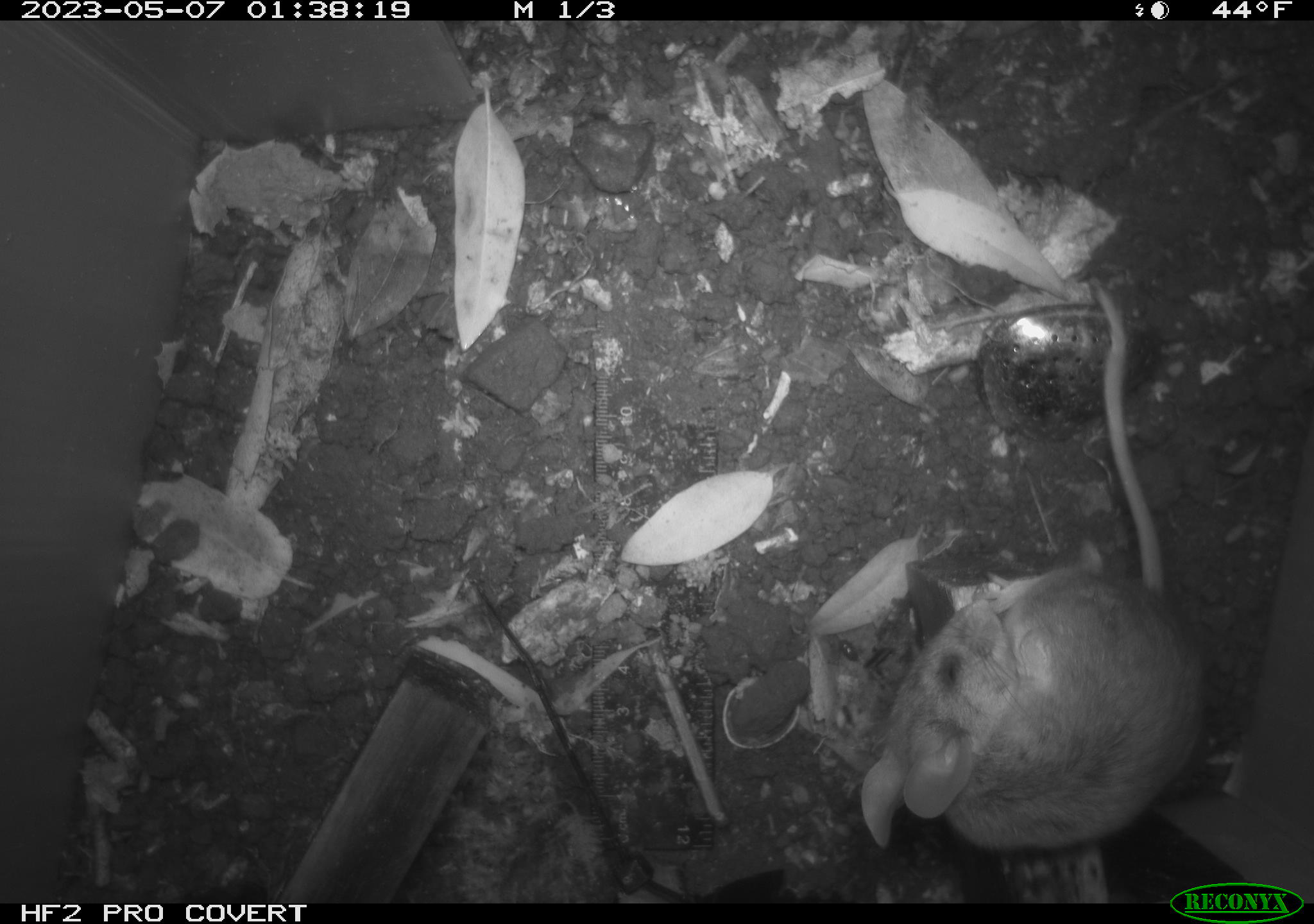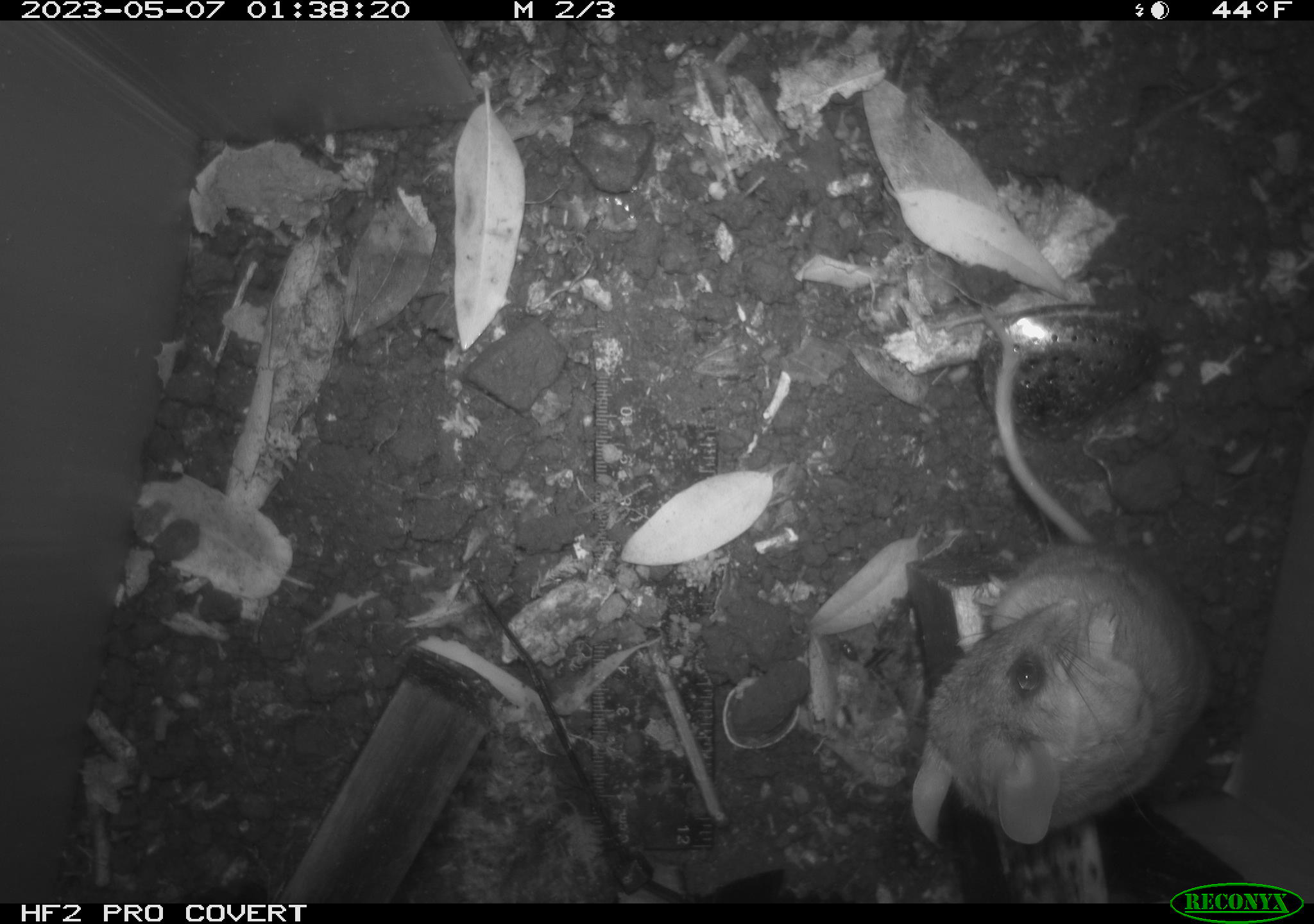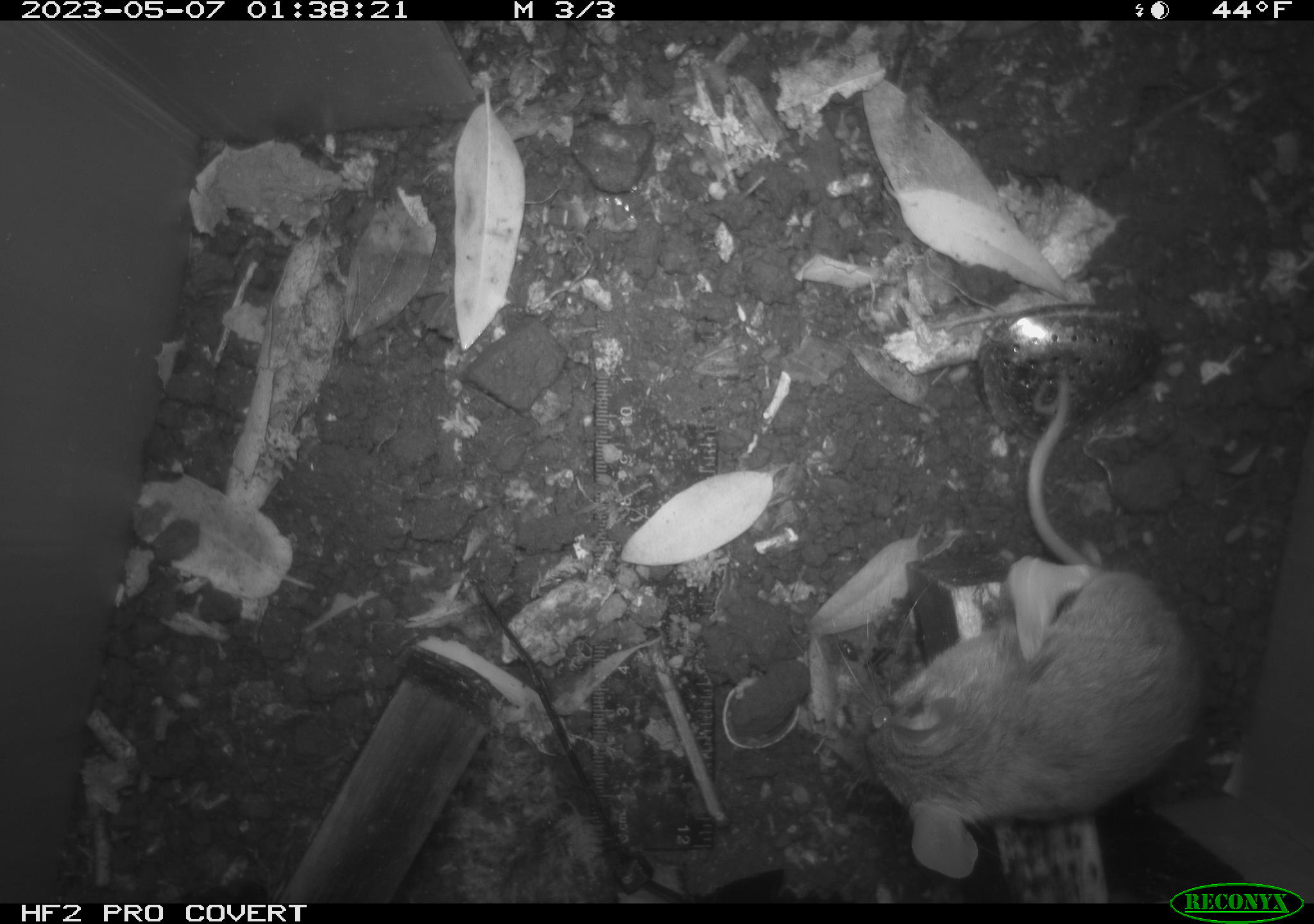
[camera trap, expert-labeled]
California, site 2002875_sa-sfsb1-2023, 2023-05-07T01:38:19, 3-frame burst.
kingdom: Animalia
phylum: Chordata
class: Mammalia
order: Rodentia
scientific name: Rodentia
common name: mouse species